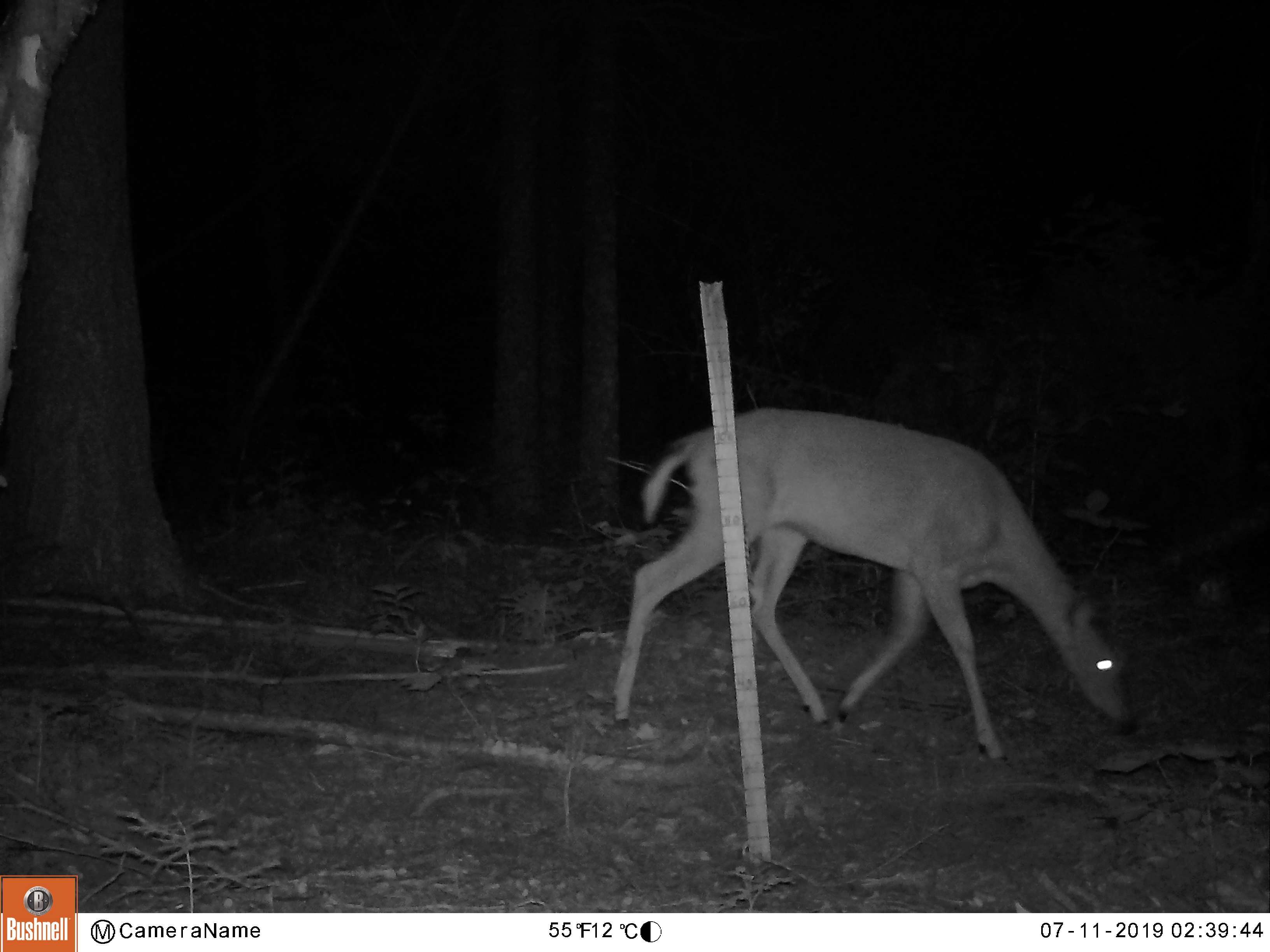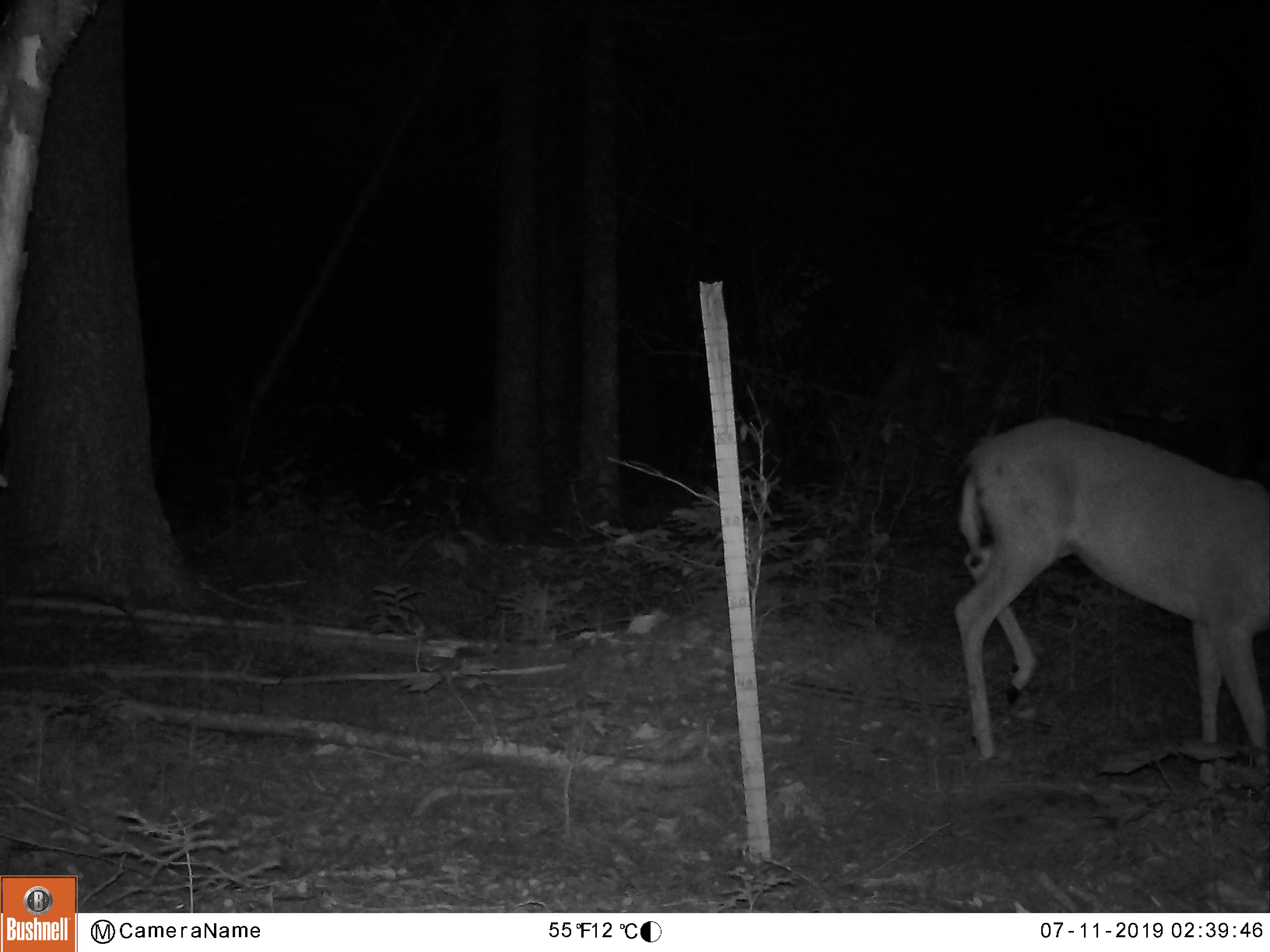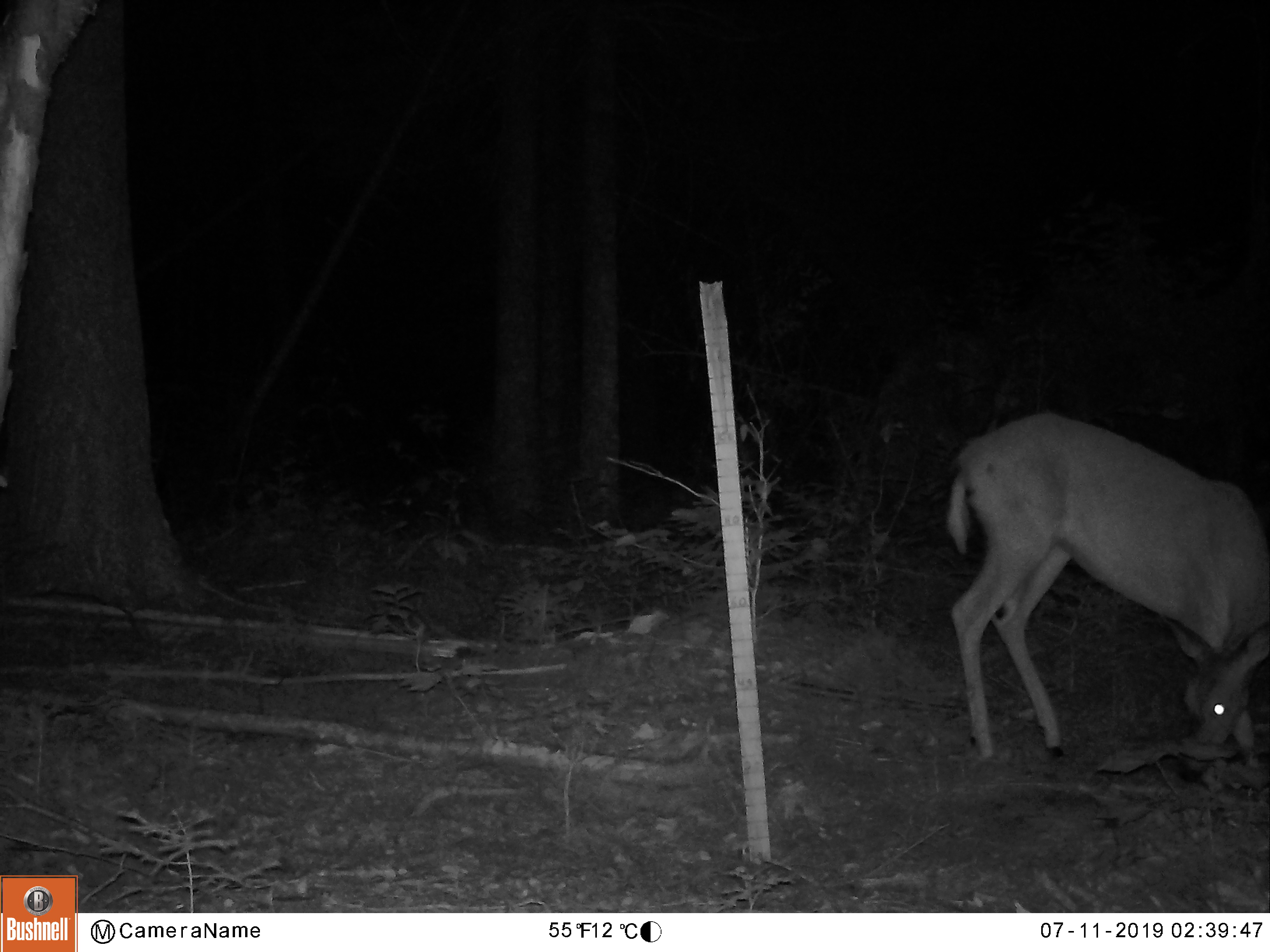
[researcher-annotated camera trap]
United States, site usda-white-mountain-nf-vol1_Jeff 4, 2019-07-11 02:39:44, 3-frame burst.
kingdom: Animalia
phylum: Chordata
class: Mammalia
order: Artiodactyla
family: Cervidae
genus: Odocoileus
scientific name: Odocoileus virginianus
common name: white-tailed deer